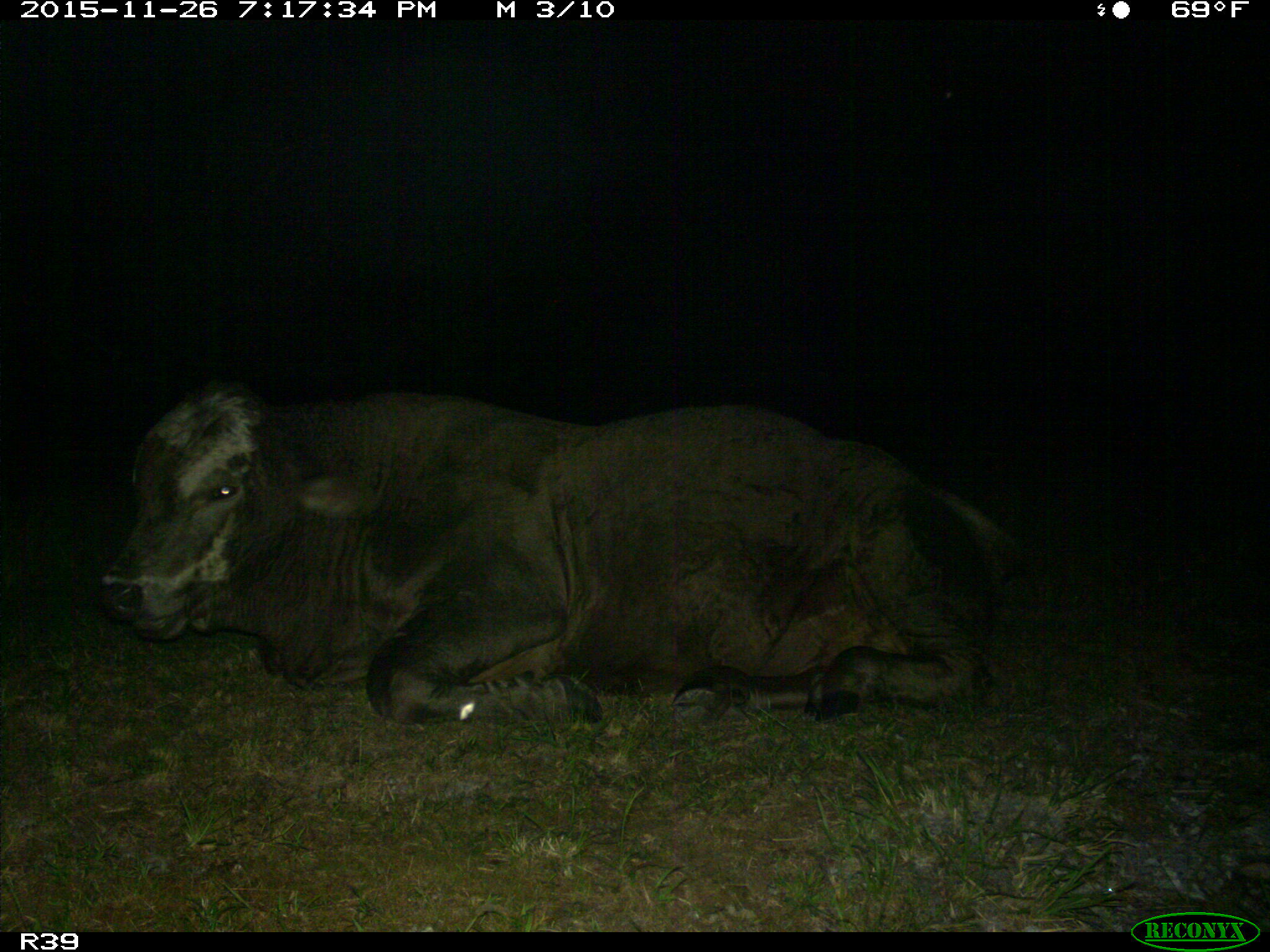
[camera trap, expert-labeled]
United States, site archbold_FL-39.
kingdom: Animalia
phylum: Chordata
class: Mammalia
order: Artiodactyla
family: Bovidae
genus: Bos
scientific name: Bos taurus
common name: domestic cow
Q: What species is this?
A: Bos taurus (domestic cow).